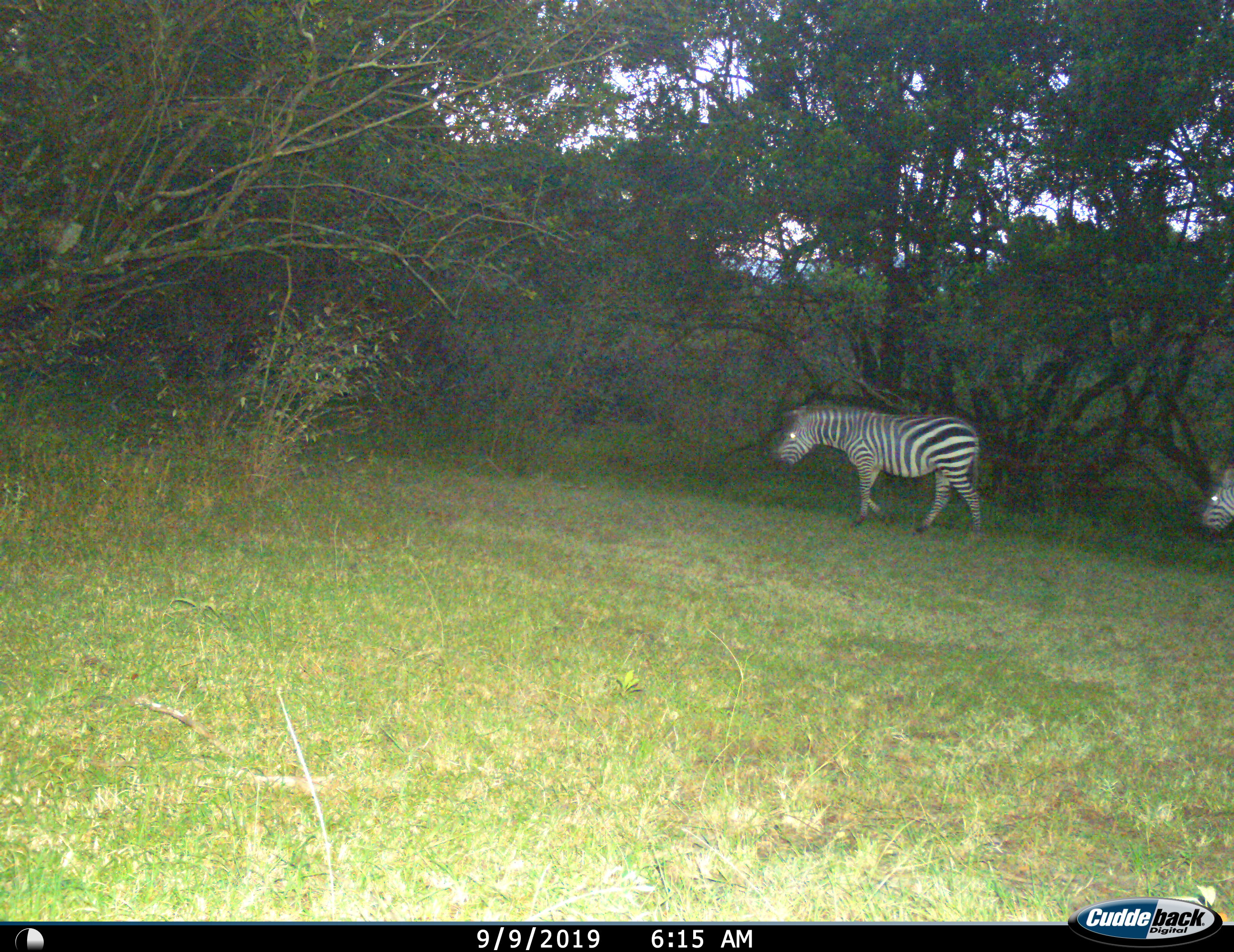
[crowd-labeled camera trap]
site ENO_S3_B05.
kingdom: Animalia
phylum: Chordata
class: Mammalia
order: Perissodactyla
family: Equidae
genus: Equus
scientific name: Equus quagga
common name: plains zebra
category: zebraplains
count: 2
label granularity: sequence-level